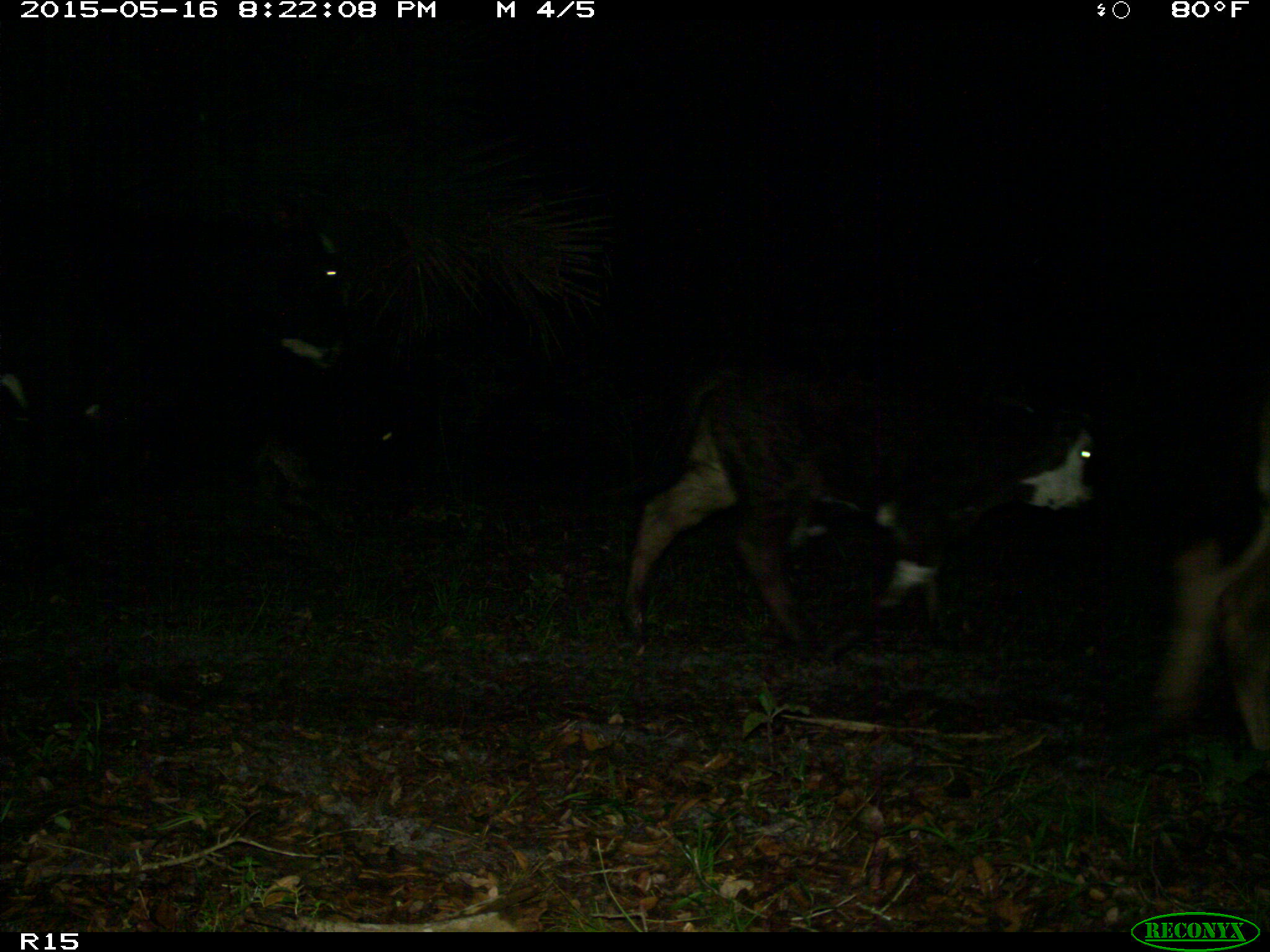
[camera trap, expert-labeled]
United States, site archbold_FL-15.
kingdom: Animalia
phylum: Chordata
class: Mammalia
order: Artiodactyla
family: Bovidae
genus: Bos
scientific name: Bos taurus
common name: domestic cow